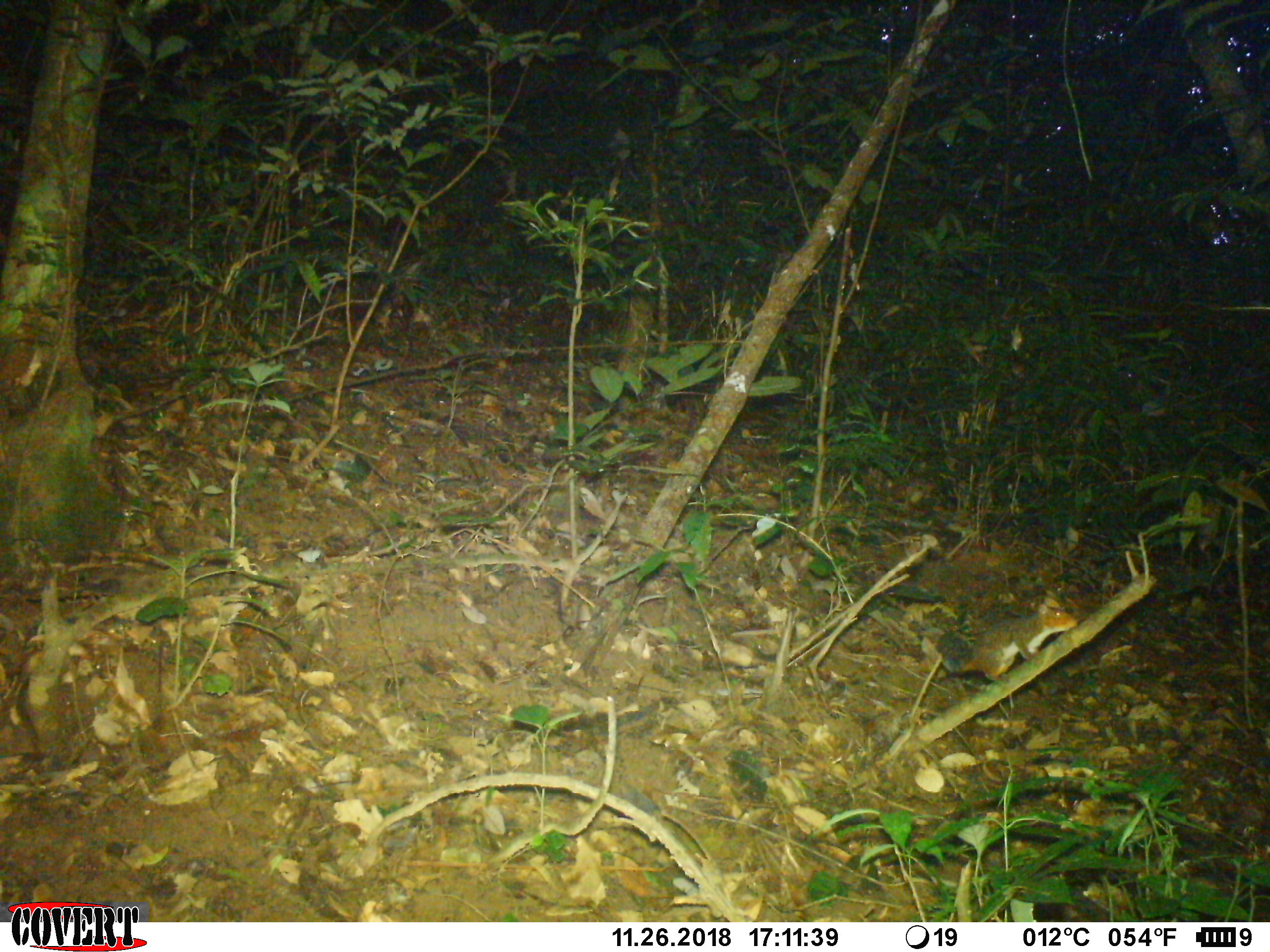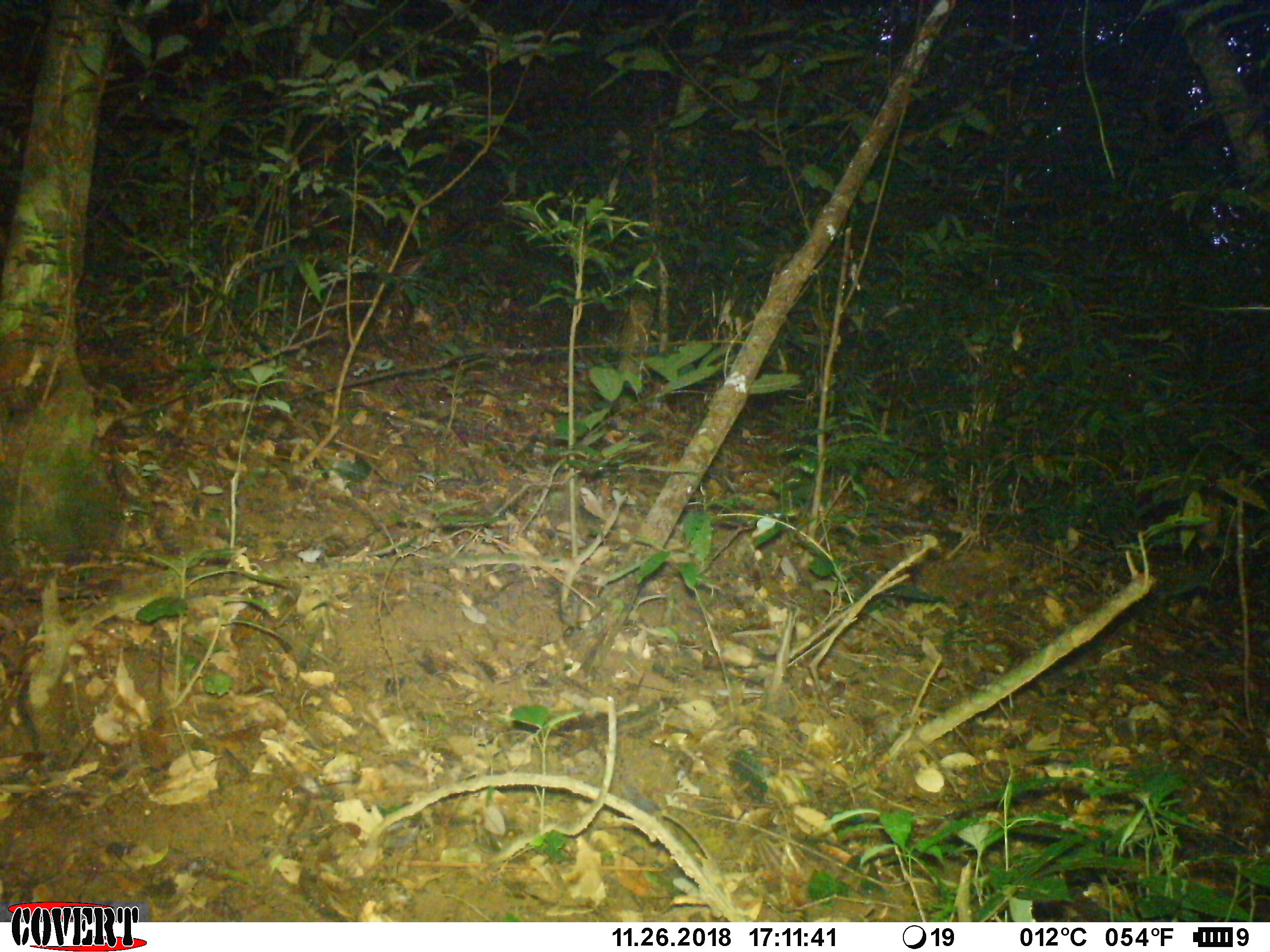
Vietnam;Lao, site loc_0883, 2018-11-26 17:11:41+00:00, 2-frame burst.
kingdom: Animalia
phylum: Chordata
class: Mammalia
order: Rodentia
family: Sciuridae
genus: Dremomys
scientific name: Dremomys rufigenis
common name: red-cheeked squirrel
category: red cheeked squirrel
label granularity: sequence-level